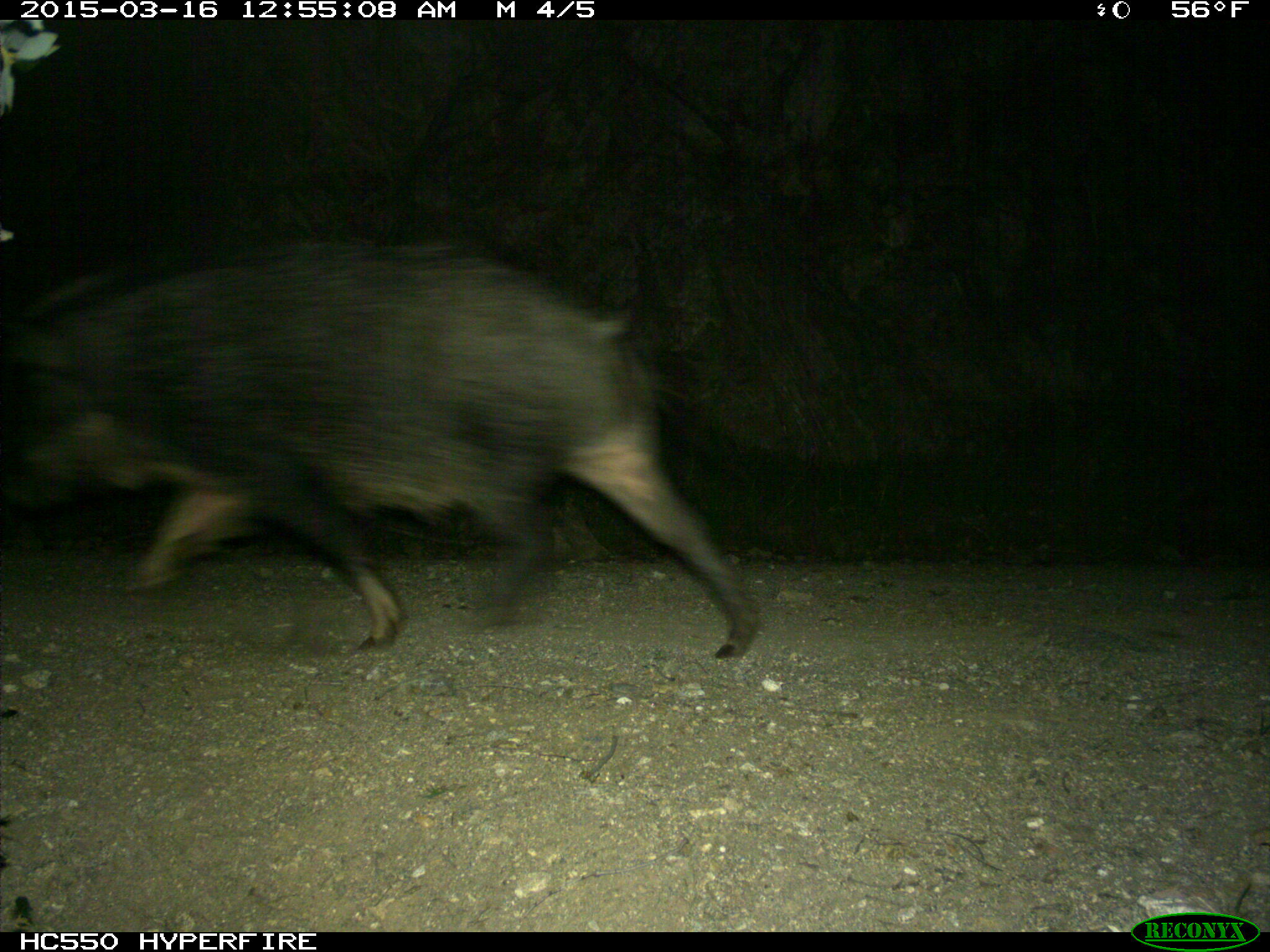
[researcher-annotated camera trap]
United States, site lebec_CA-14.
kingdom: Animalia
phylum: Chordata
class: Mammalia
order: Artiodactyla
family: Suidae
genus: Sus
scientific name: Sus scrofa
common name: wild boar